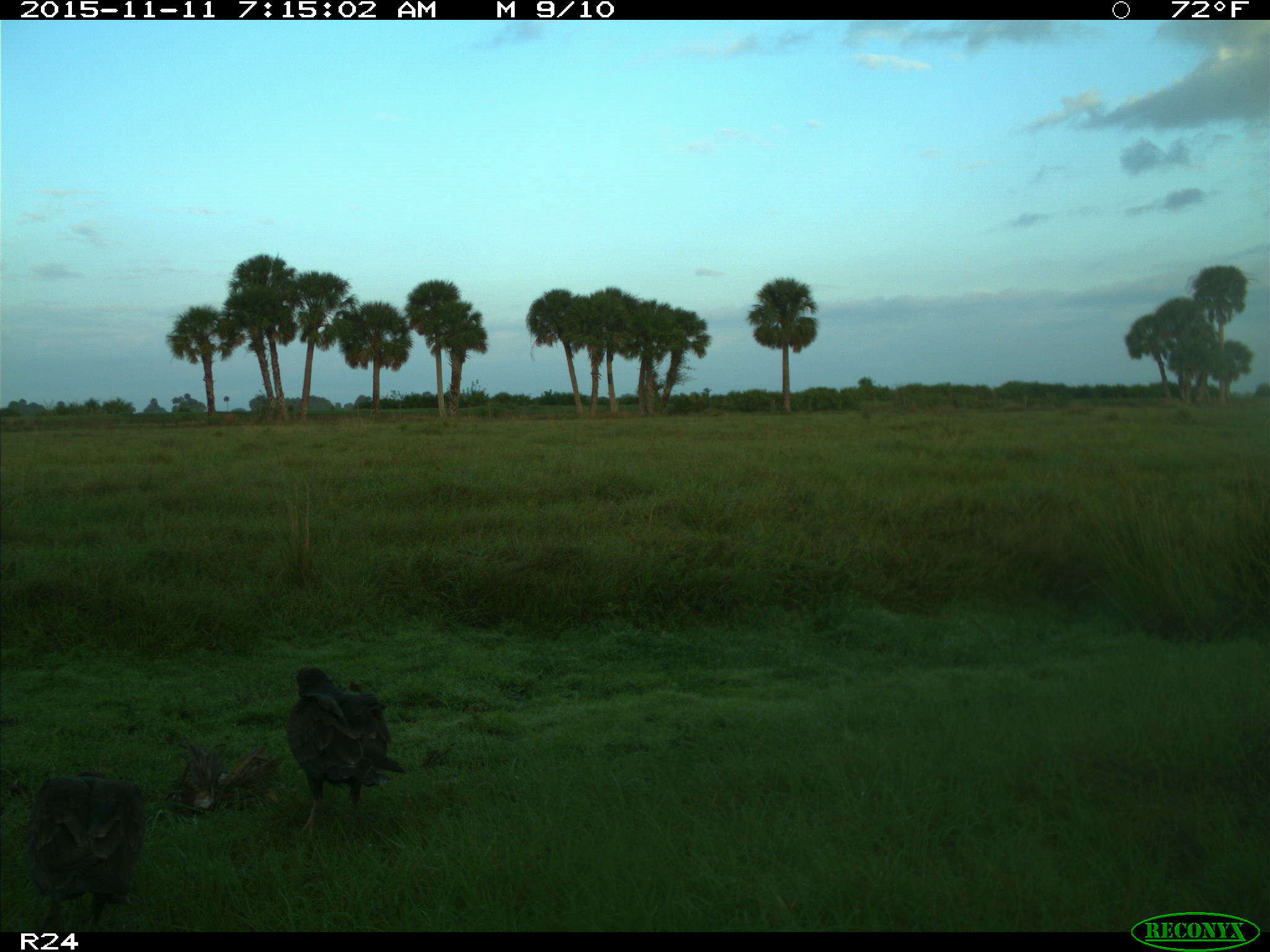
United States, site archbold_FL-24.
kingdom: Animalia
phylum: Chordata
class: Aves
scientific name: Aves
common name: birds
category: unidentified bird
Unidentified bird (birds) (Aves).